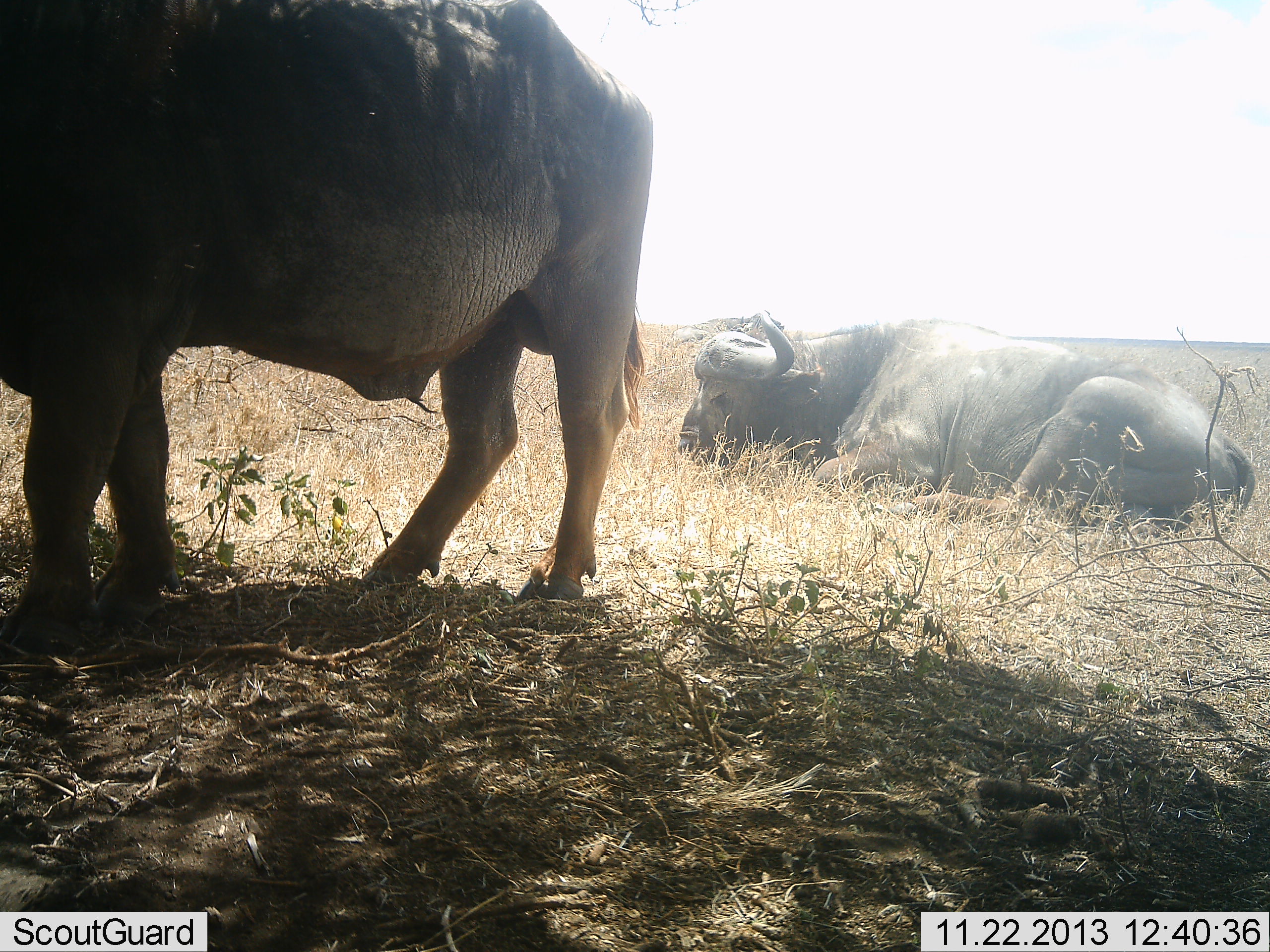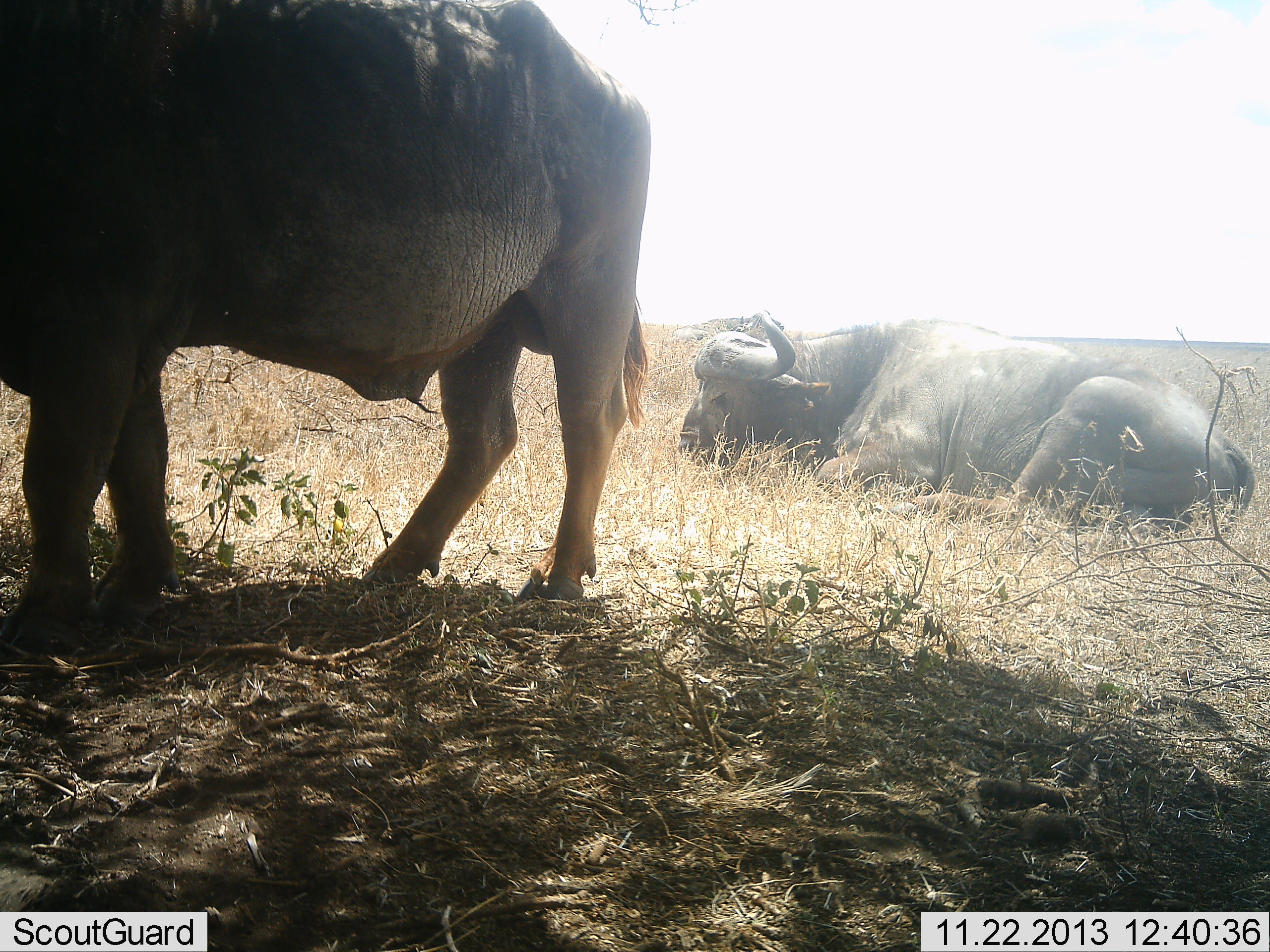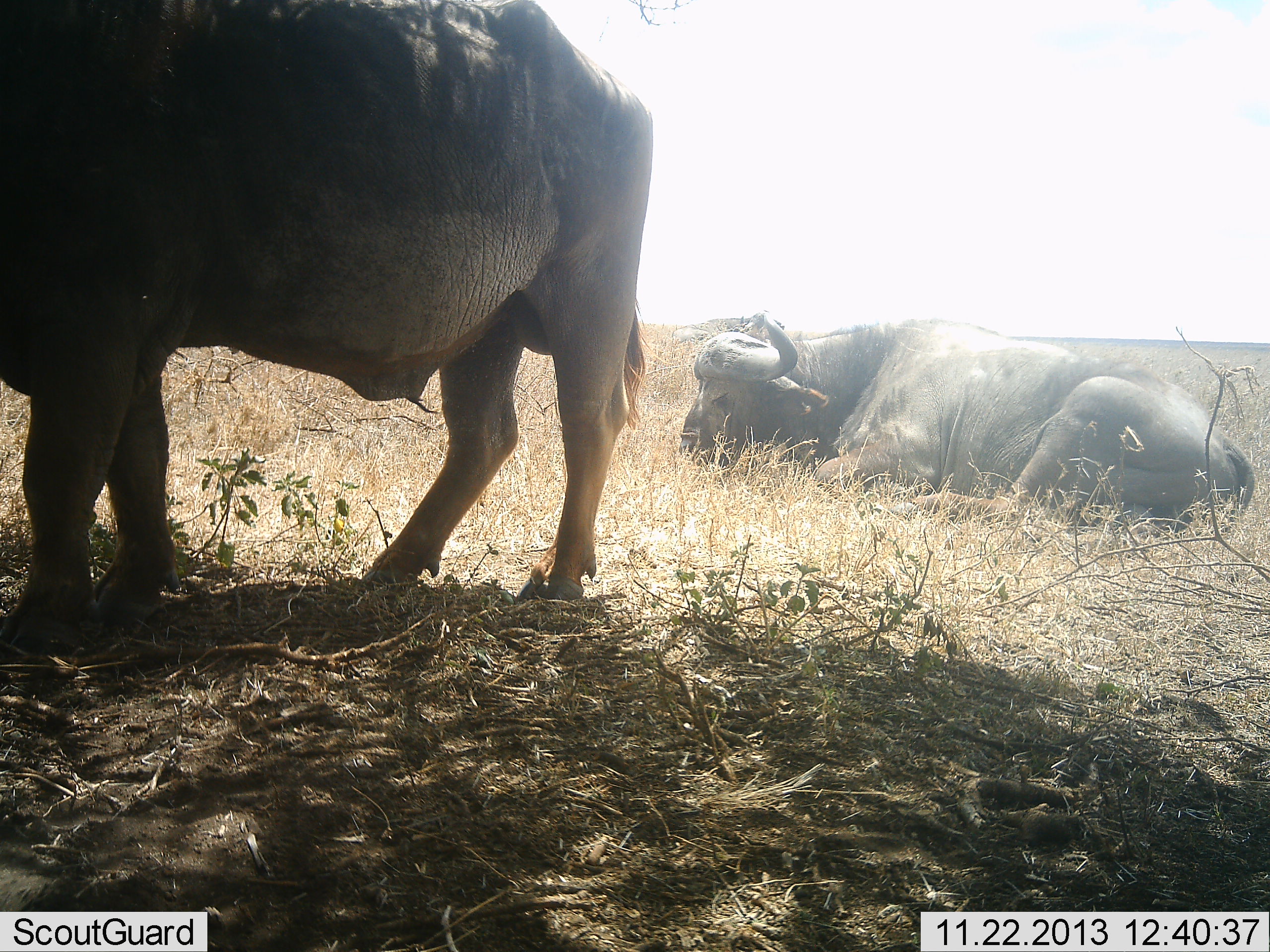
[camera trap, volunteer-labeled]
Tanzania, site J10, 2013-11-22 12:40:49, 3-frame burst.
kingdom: Animalia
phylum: Chordata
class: Mammalia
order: Artiodactyla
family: Bovidae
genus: Syncerus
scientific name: Syncerus caffer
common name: cape buffalo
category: buffalo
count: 2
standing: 80%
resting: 100%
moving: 0%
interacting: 0%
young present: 0%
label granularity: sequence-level